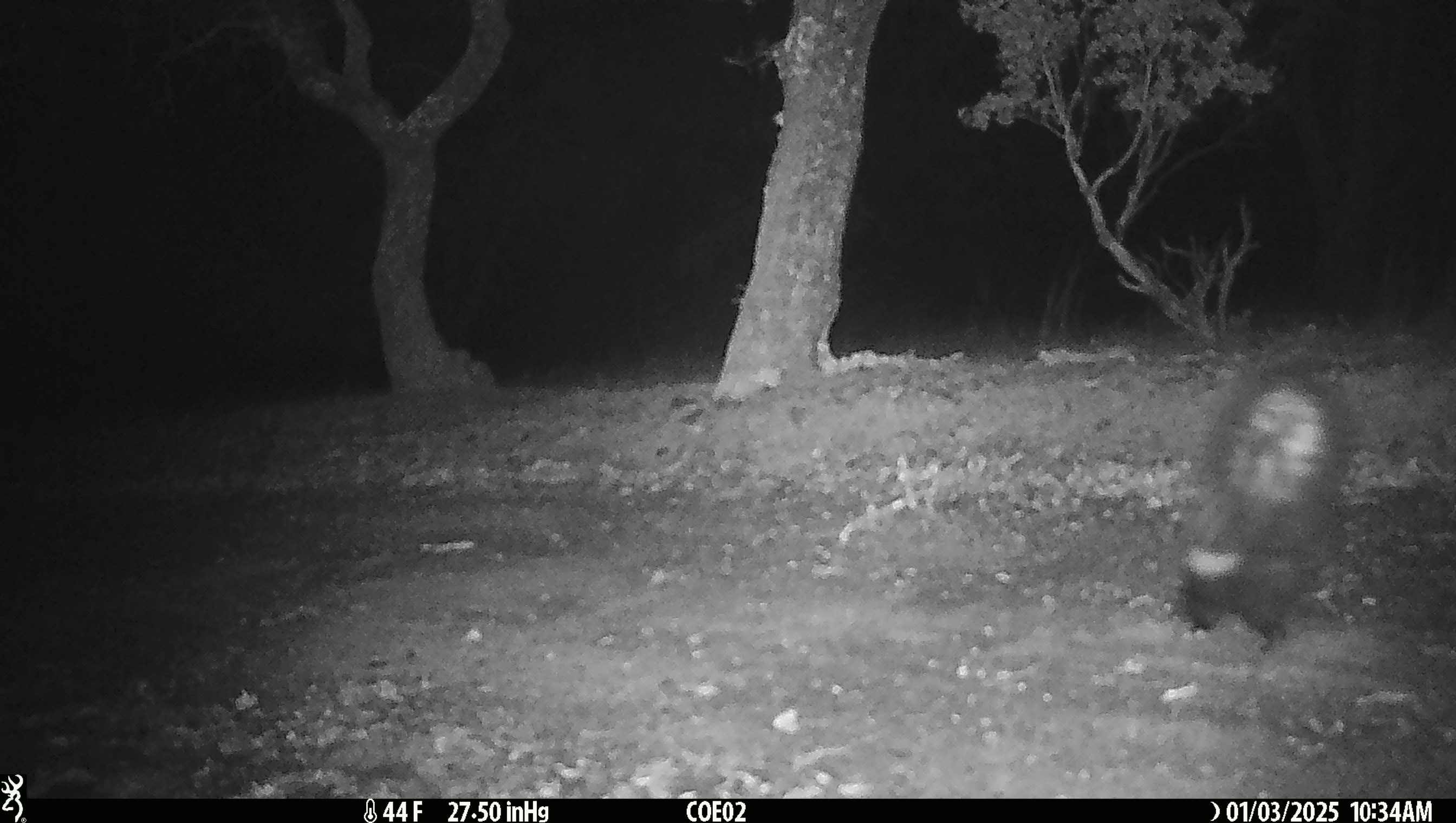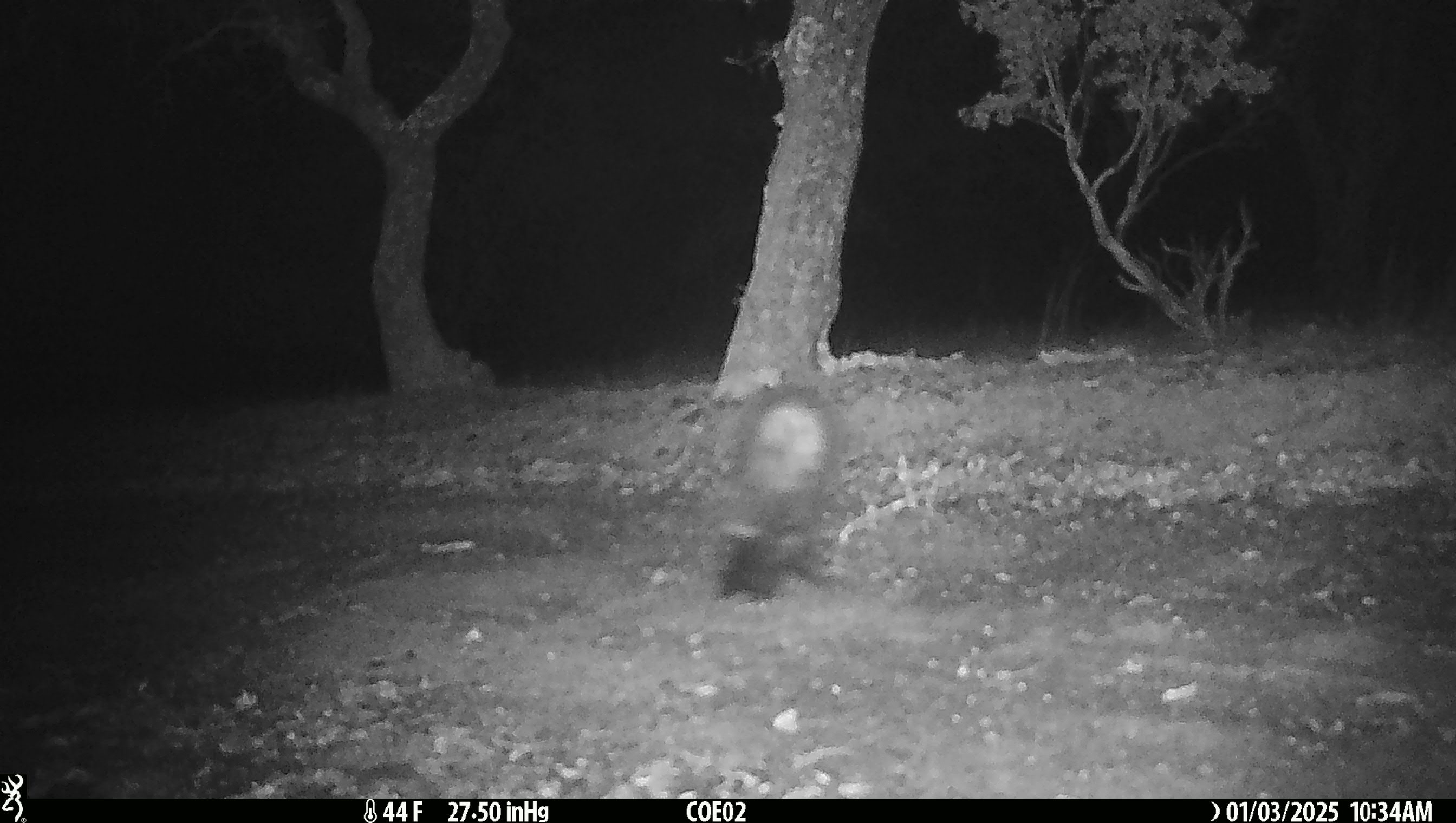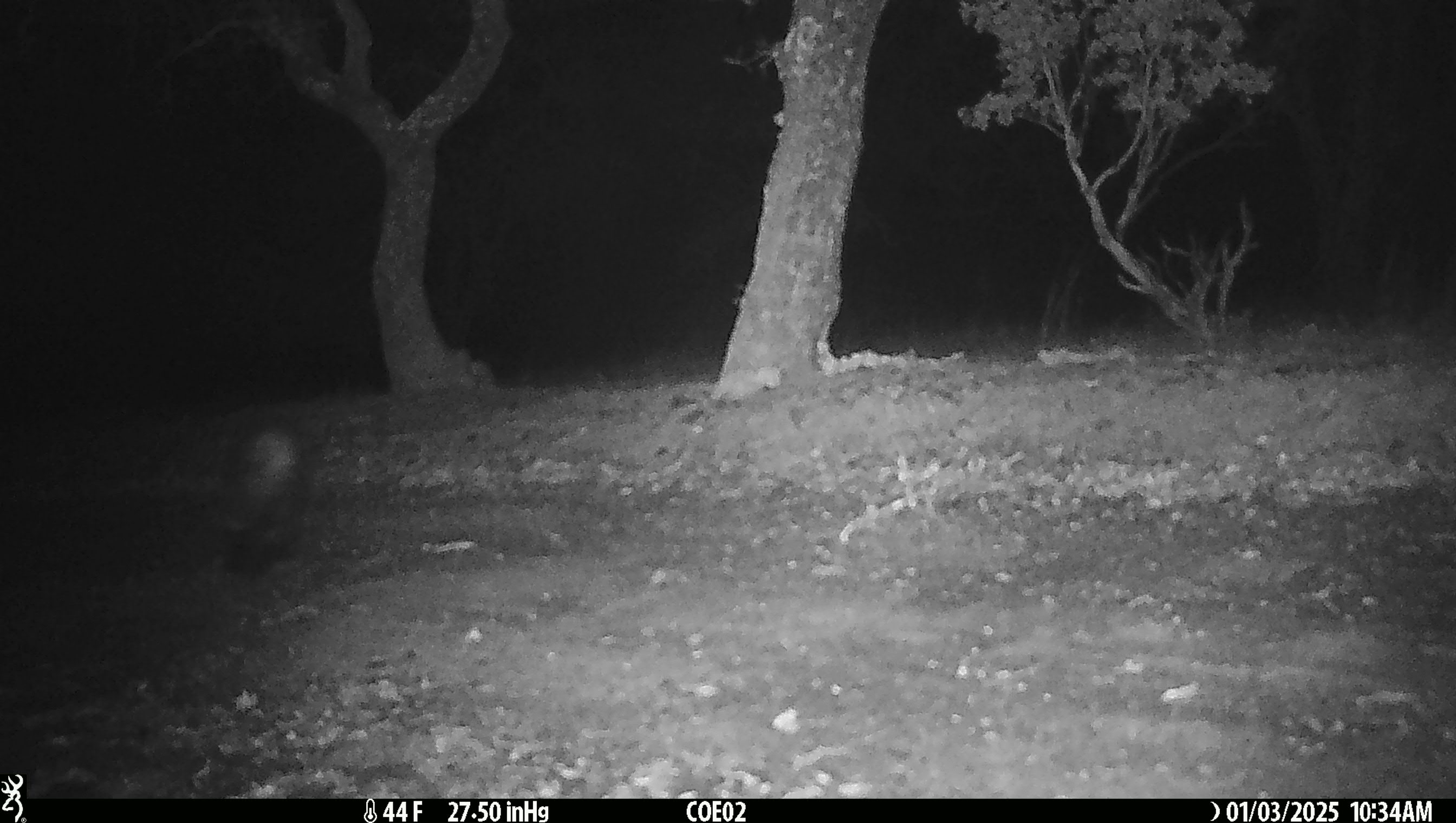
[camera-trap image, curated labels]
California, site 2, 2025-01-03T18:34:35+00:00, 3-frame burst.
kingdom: Animalia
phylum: Chordata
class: Mammalia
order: Carnivora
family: Mephitidae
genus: Mephitis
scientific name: Mephitis mephitis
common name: striped skunk